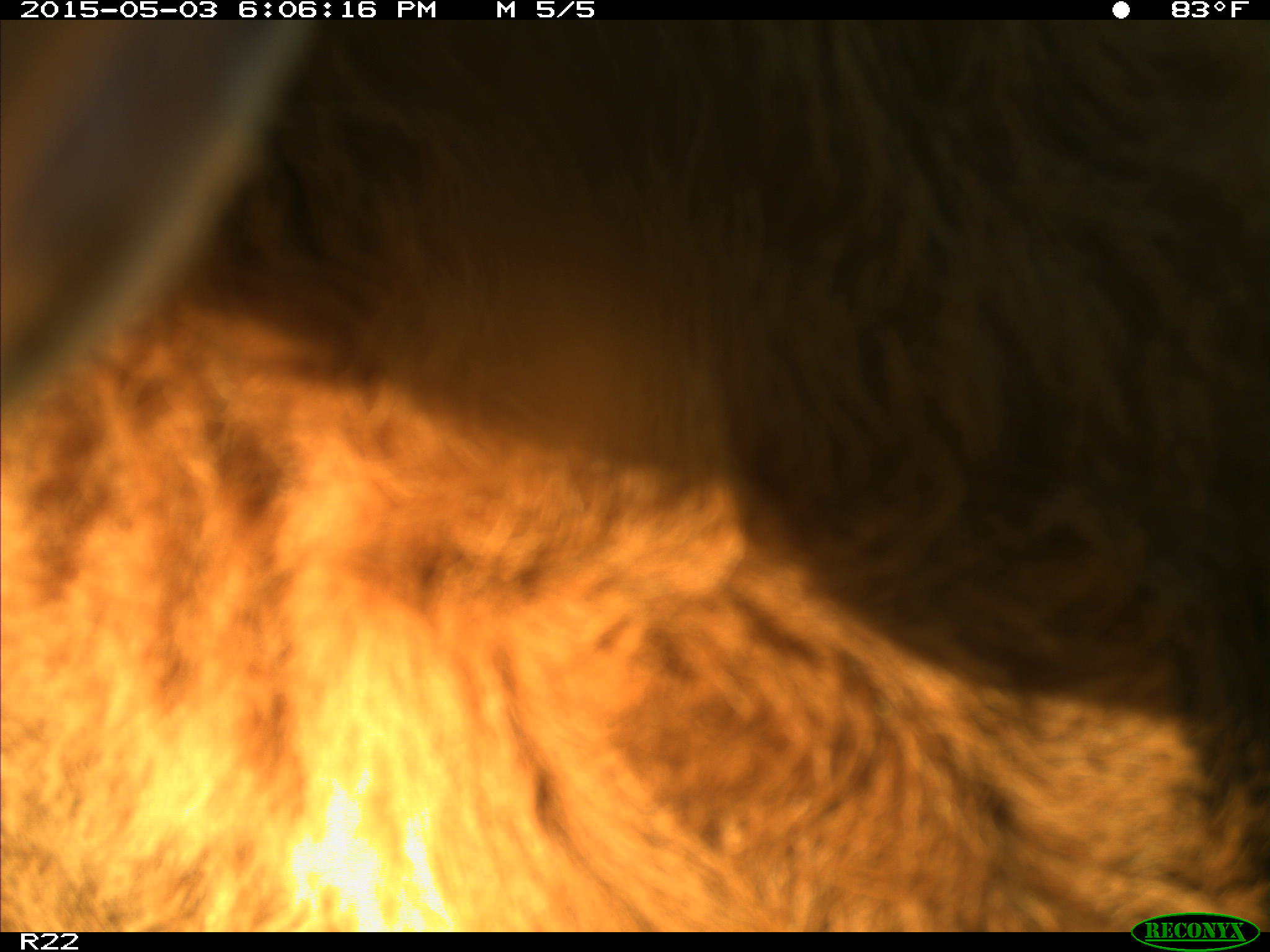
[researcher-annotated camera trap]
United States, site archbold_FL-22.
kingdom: Animalia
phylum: Chordata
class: Mammalia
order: Artiodactyla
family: Bovidae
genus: Bos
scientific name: Bos taurus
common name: domestic cow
Bos taurus (domestic cow).